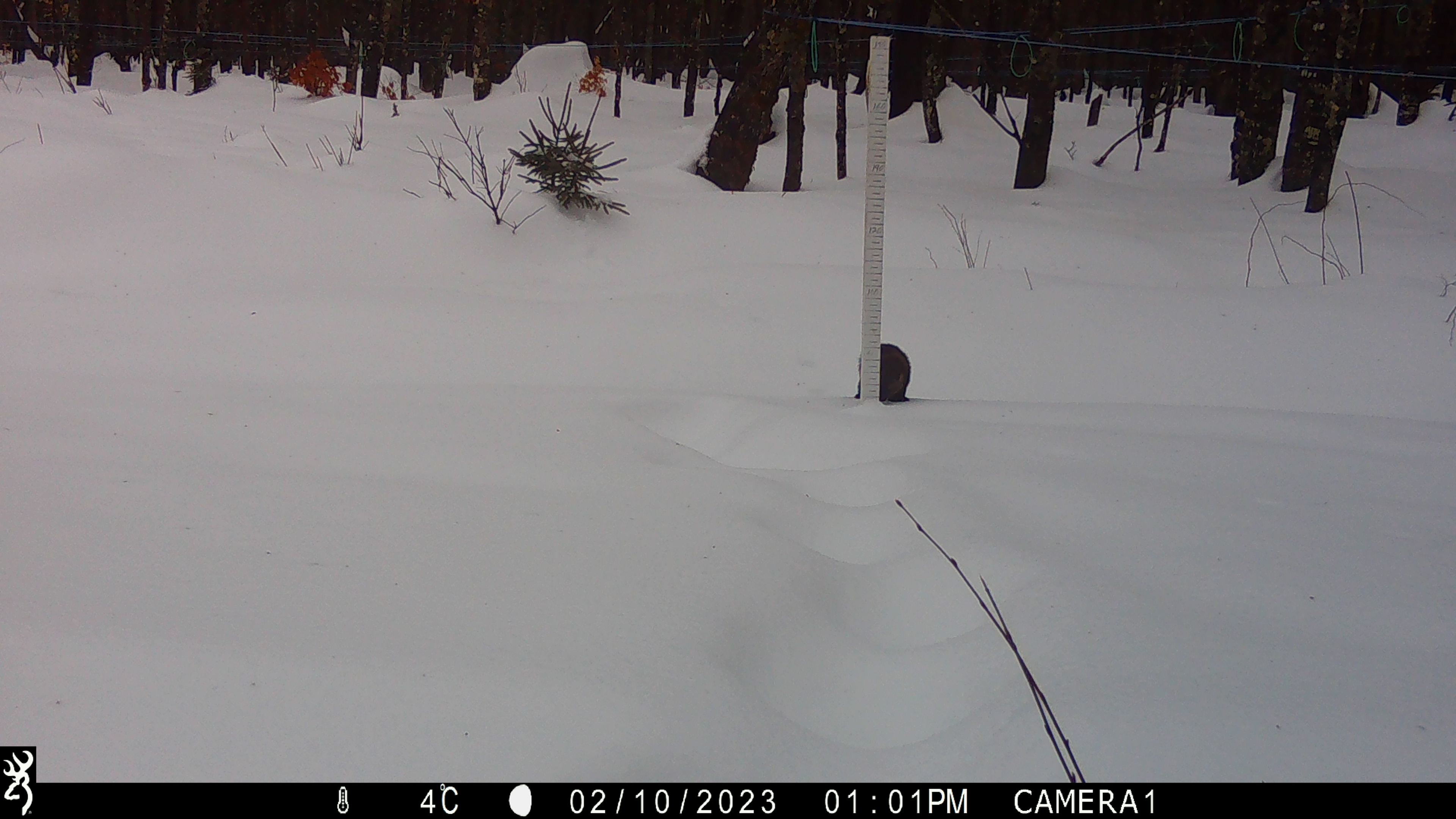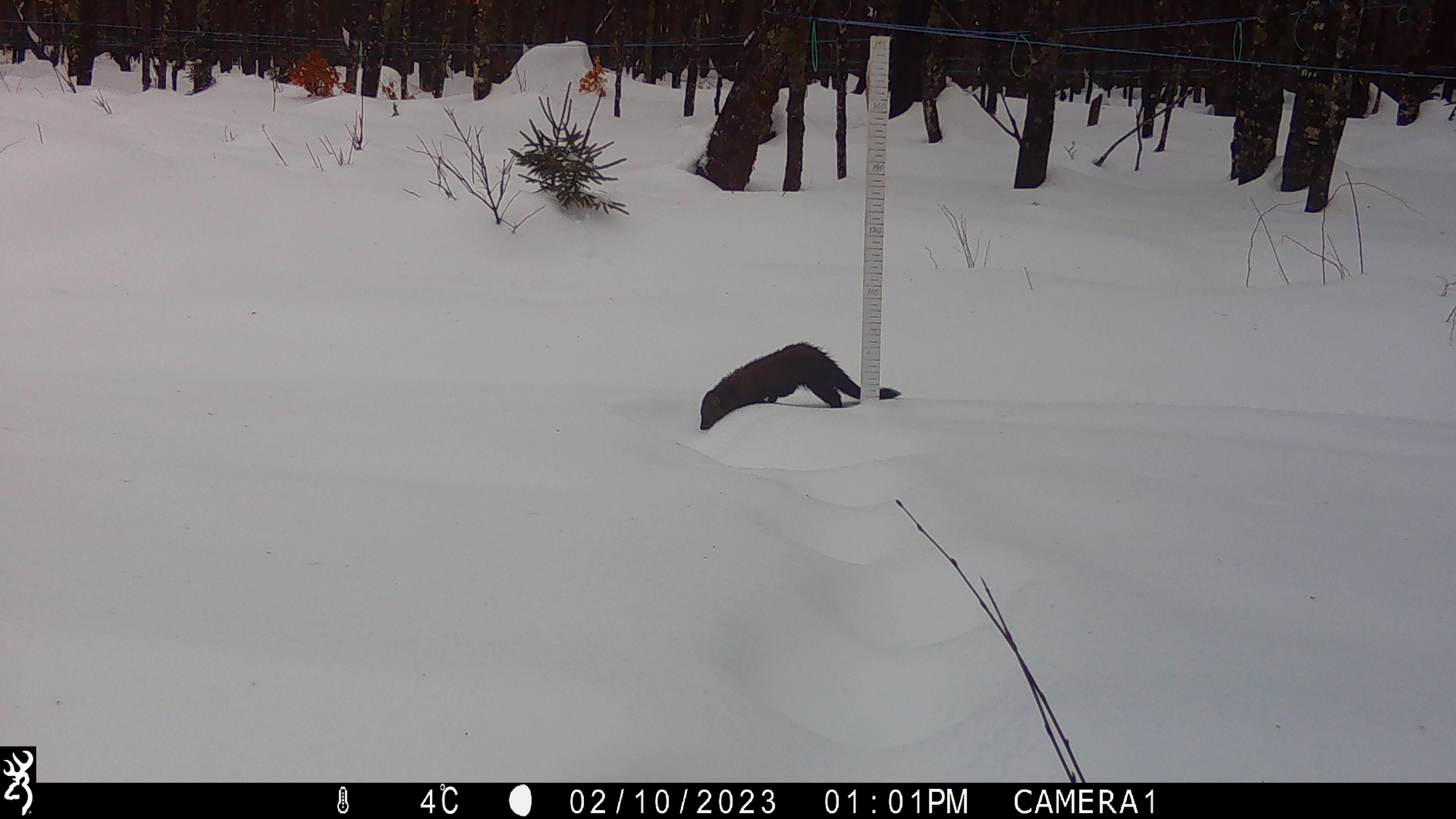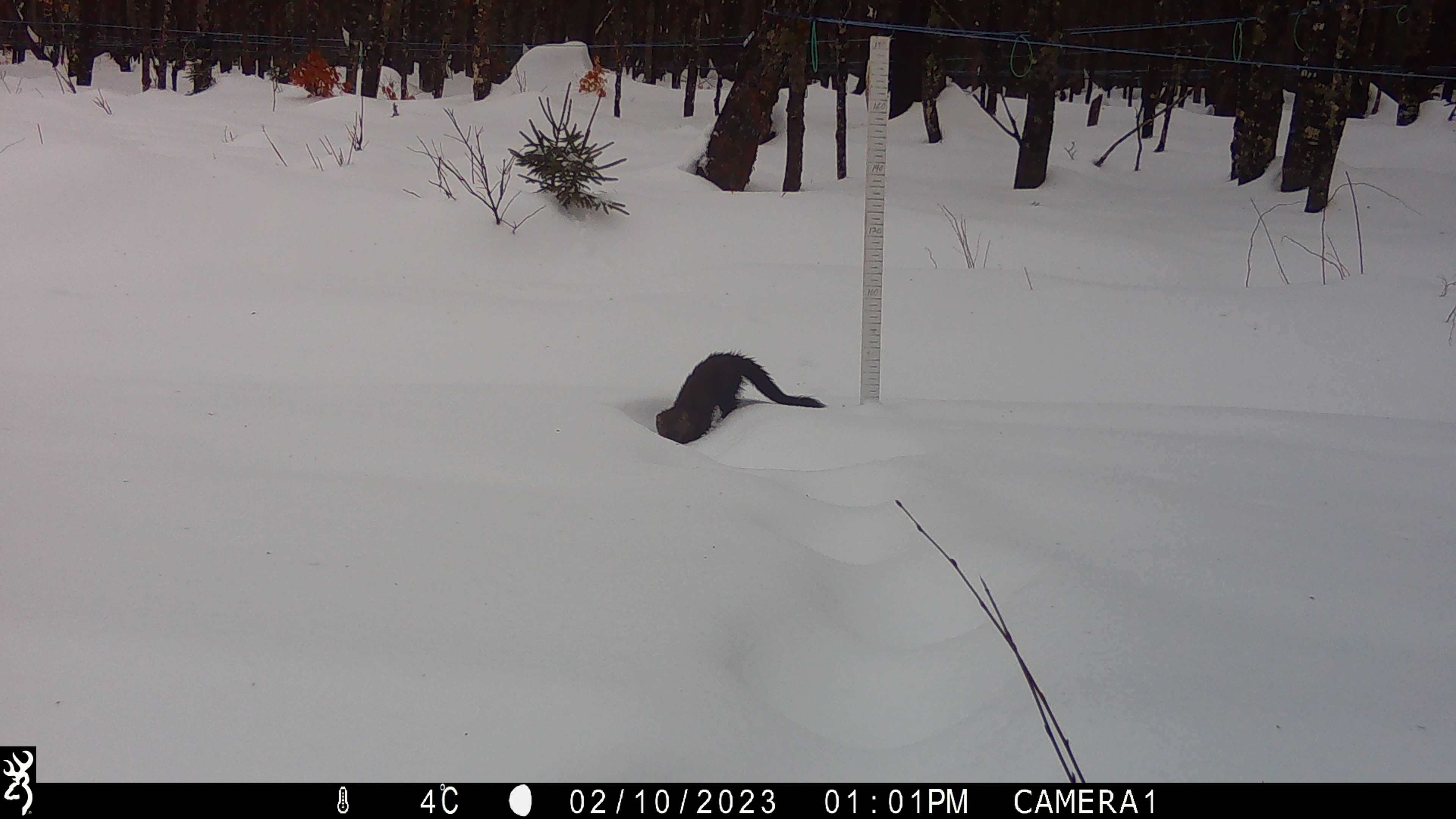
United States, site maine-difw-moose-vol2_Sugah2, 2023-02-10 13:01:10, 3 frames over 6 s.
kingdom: Animalia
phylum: Chordata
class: Mammalia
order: Carnivora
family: Mustelidae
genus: Pekania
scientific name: Pekania pennanti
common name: fisher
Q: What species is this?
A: Fisher (Pekania pennanti).